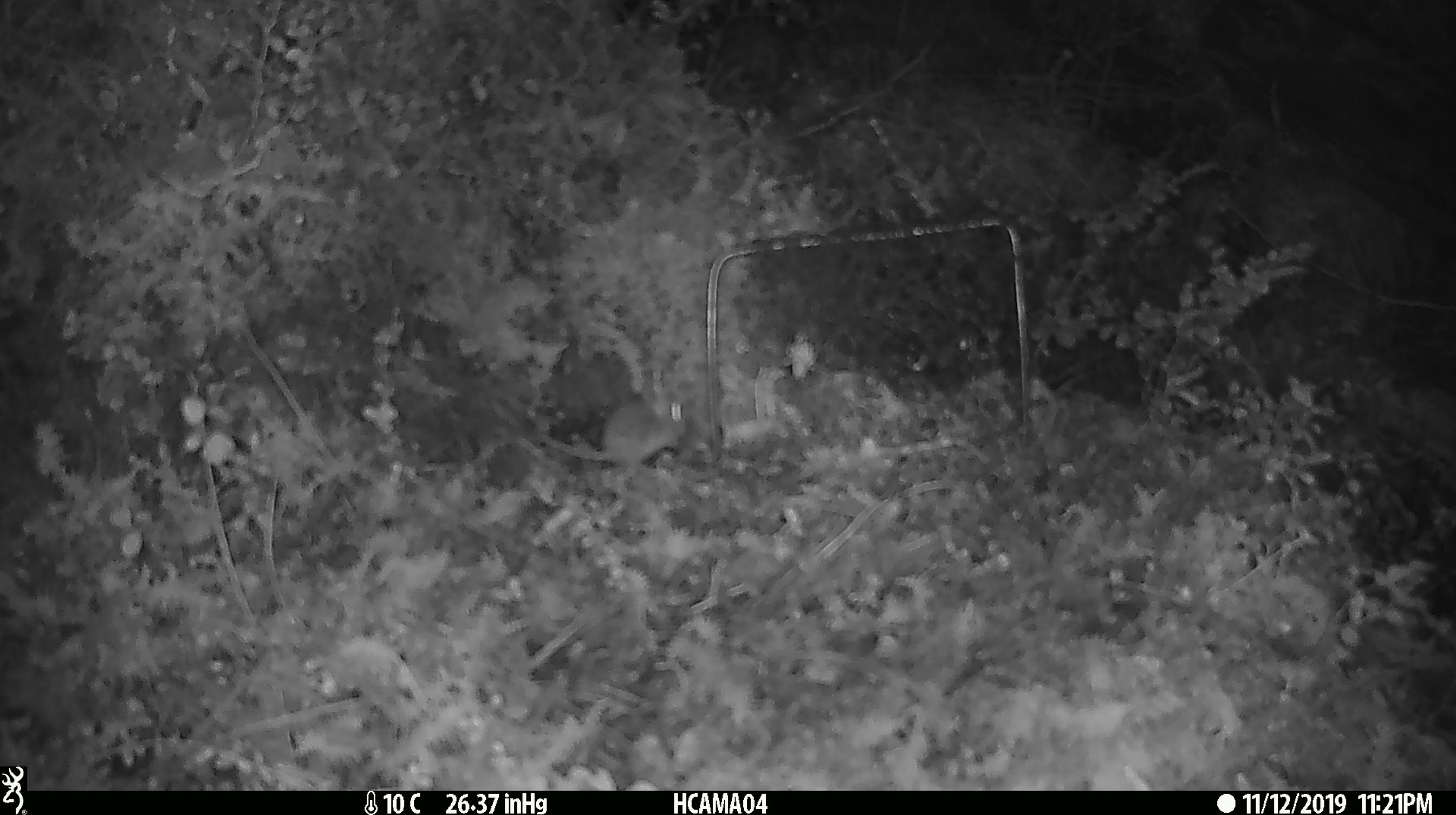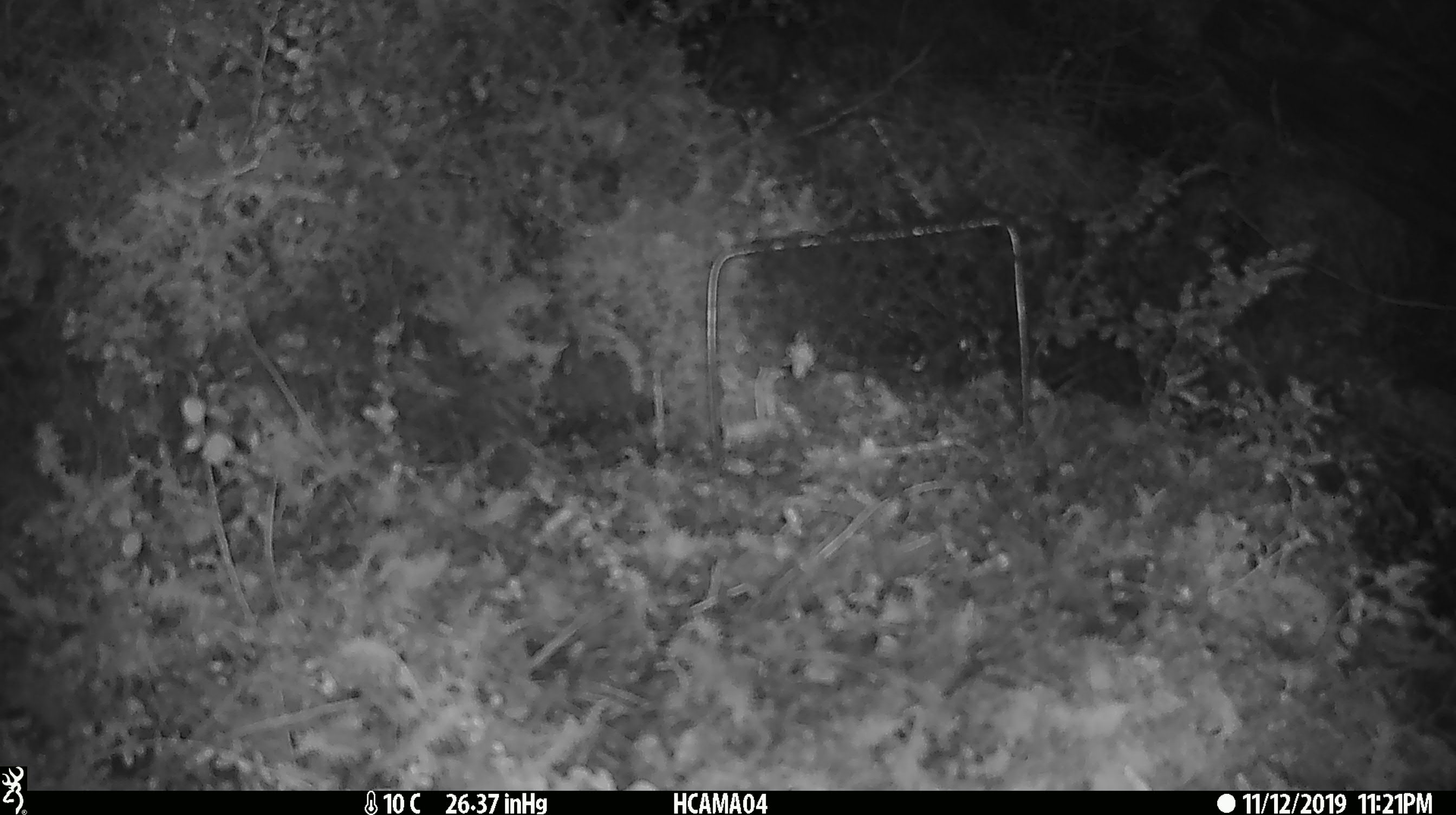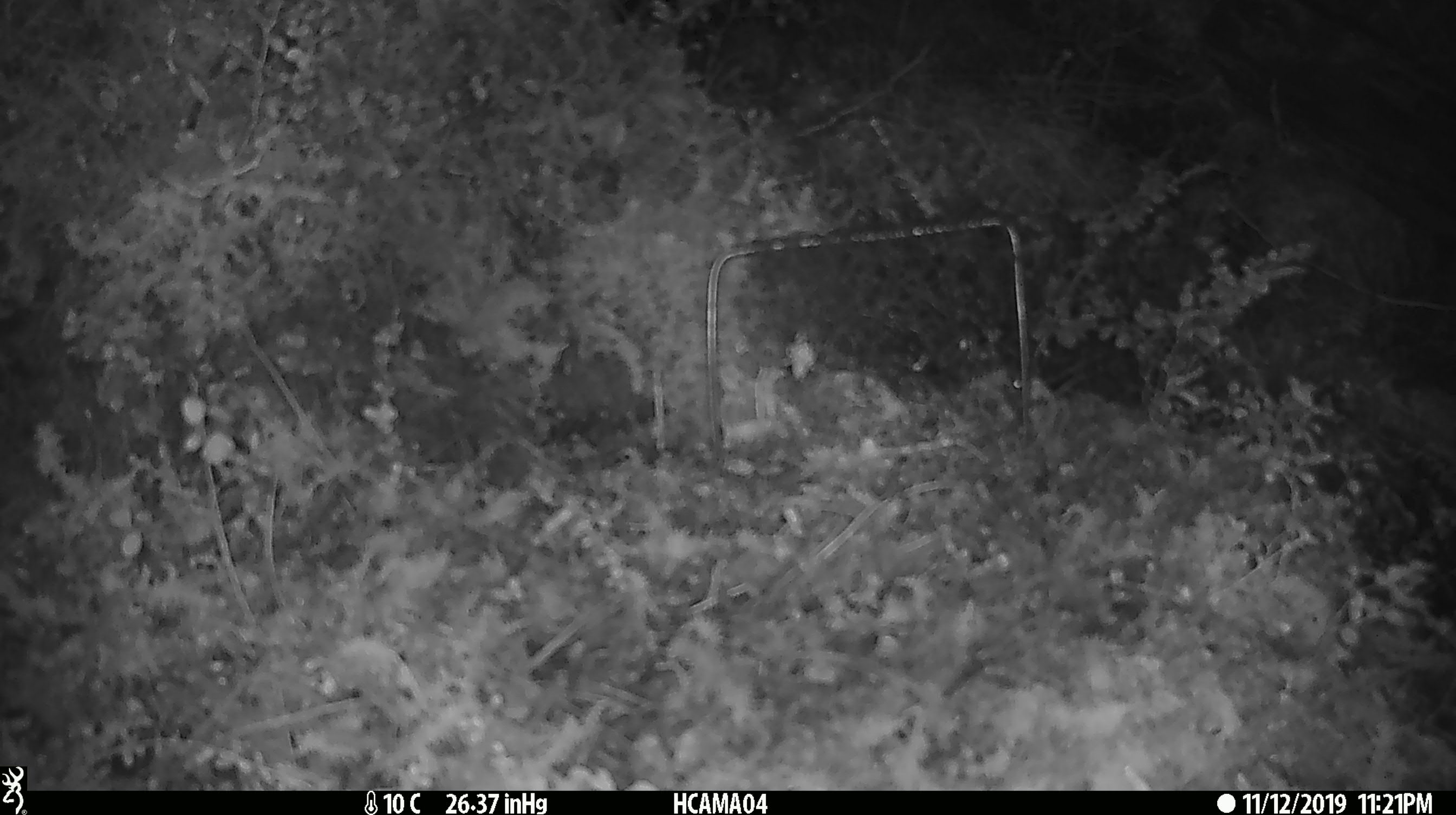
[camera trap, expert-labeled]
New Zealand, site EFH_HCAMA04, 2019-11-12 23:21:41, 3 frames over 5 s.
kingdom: Animalia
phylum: Chordata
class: Mammalia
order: Rodentia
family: Muridae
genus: Mus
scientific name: Mus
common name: mouse